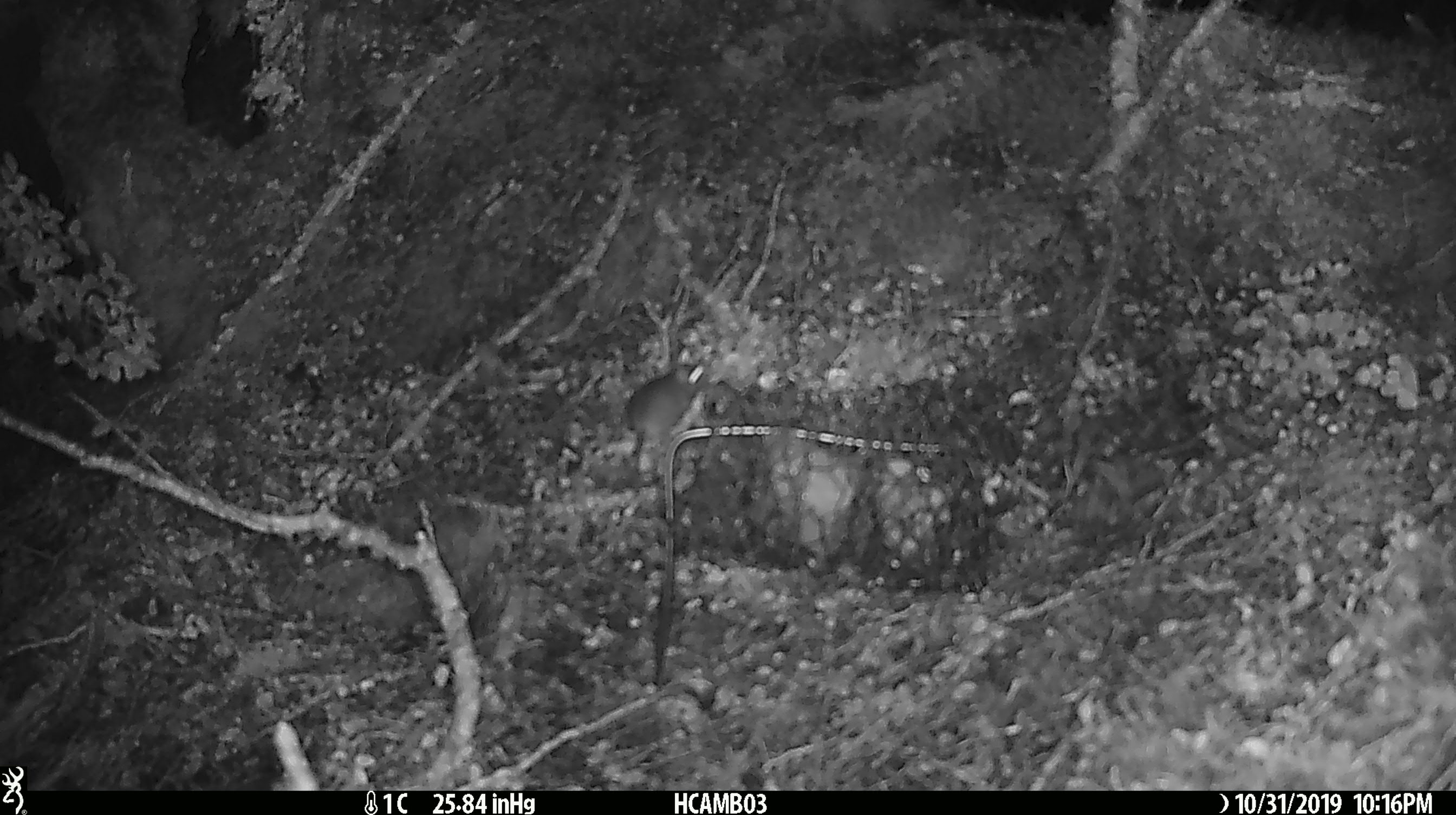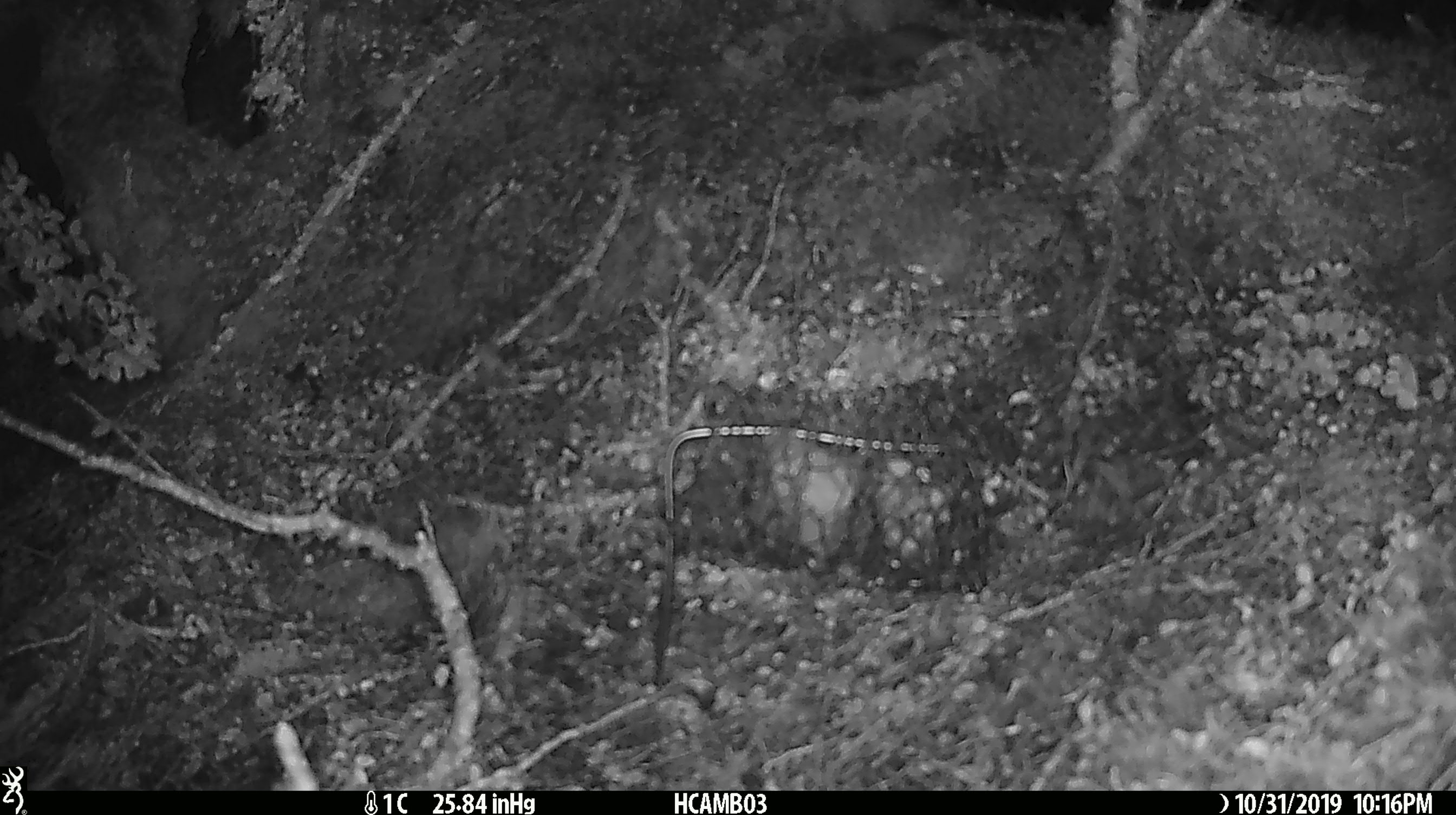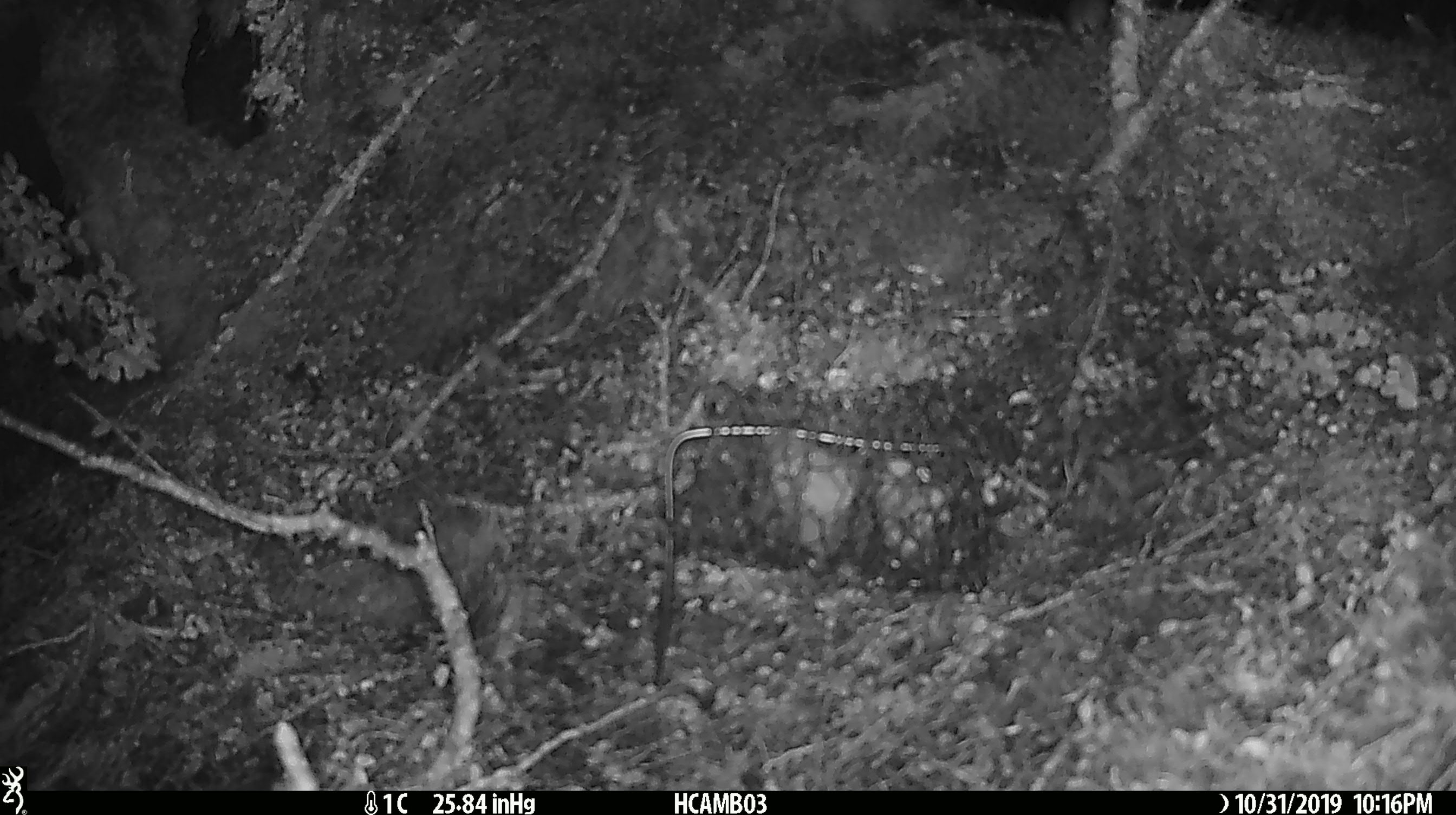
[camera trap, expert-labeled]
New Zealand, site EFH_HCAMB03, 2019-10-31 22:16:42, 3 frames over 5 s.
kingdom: Animalia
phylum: Chordata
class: Mammalia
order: Rodentia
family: Muridae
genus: Mus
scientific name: Mus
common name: mouse